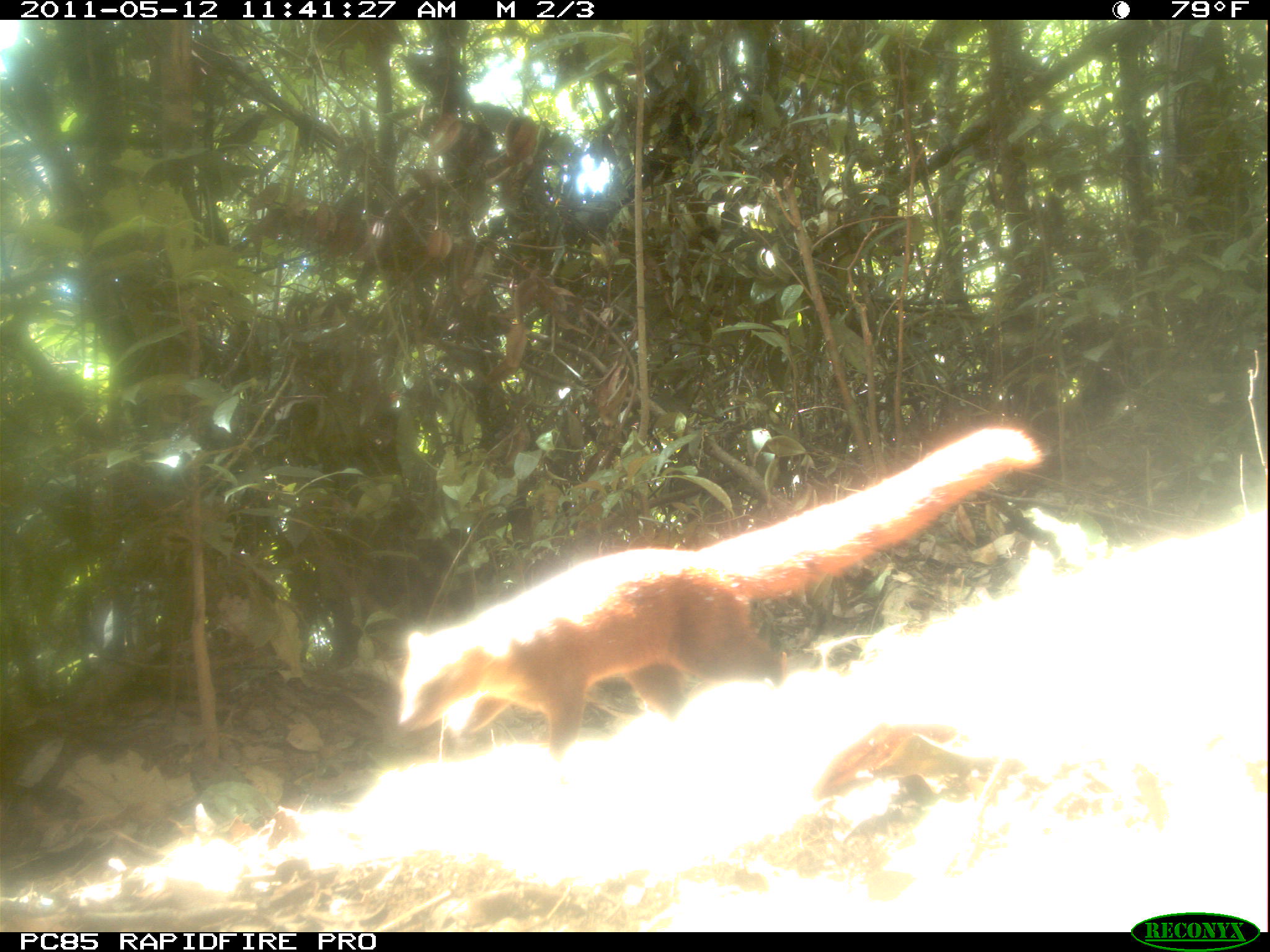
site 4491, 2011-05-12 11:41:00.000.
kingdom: Animalia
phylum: Chordata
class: Mammalia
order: Carnivora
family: Eupleridae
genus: Galidia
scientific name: Galidia elegans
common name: ring-tailed vontsira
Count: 1.